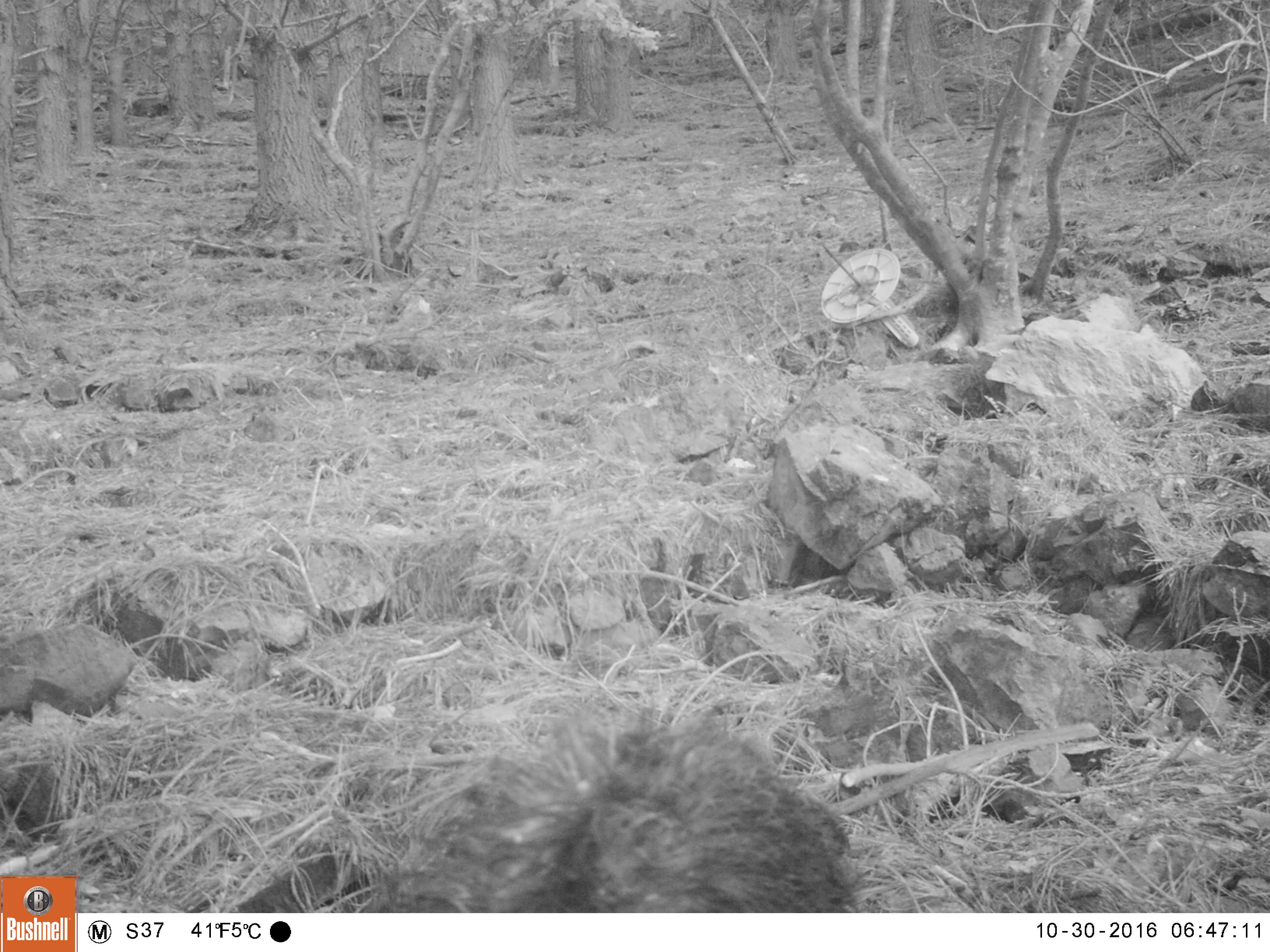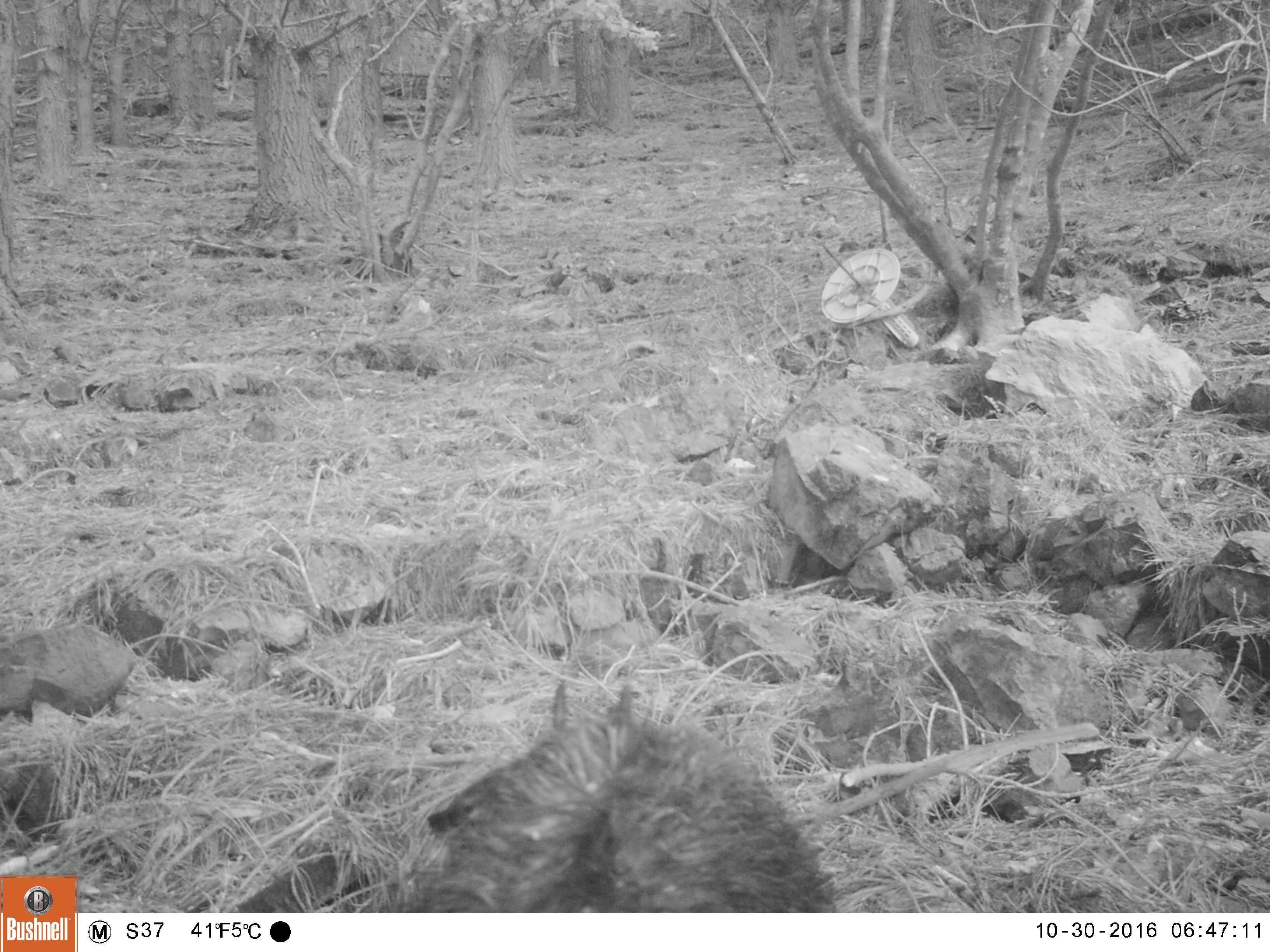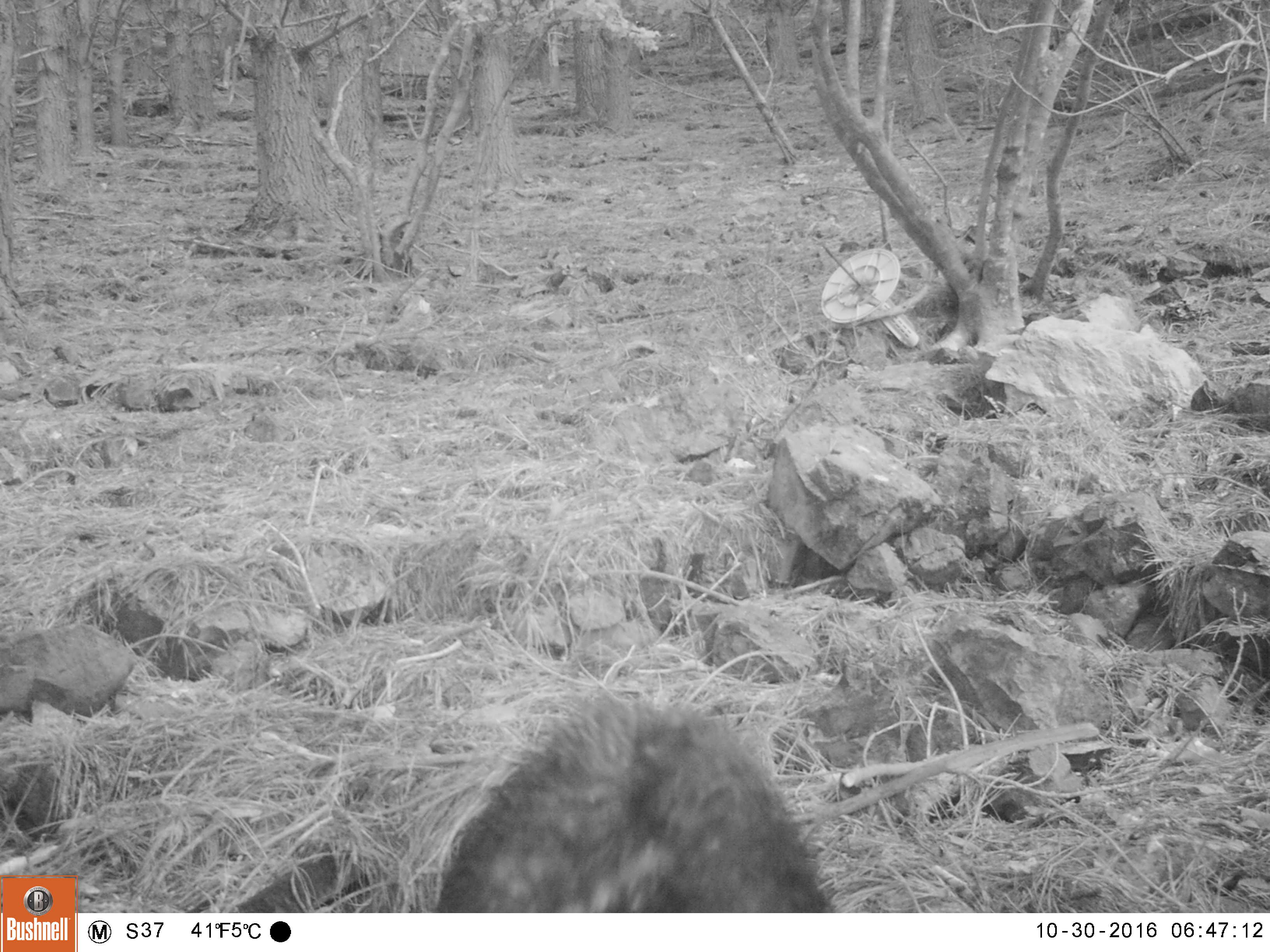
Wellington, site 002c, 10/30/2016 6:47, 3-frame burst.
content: unidentified animal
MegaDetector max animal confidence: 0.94